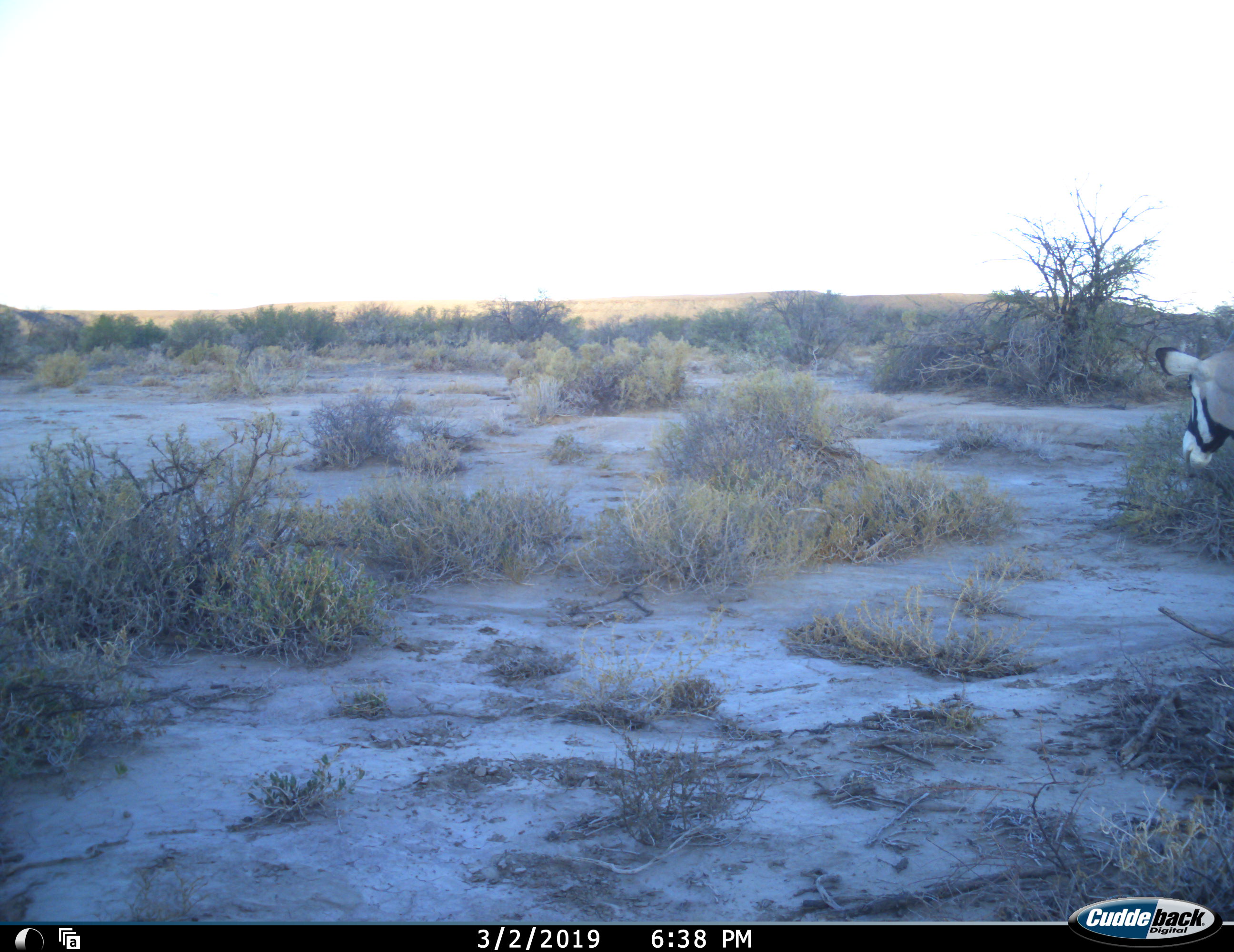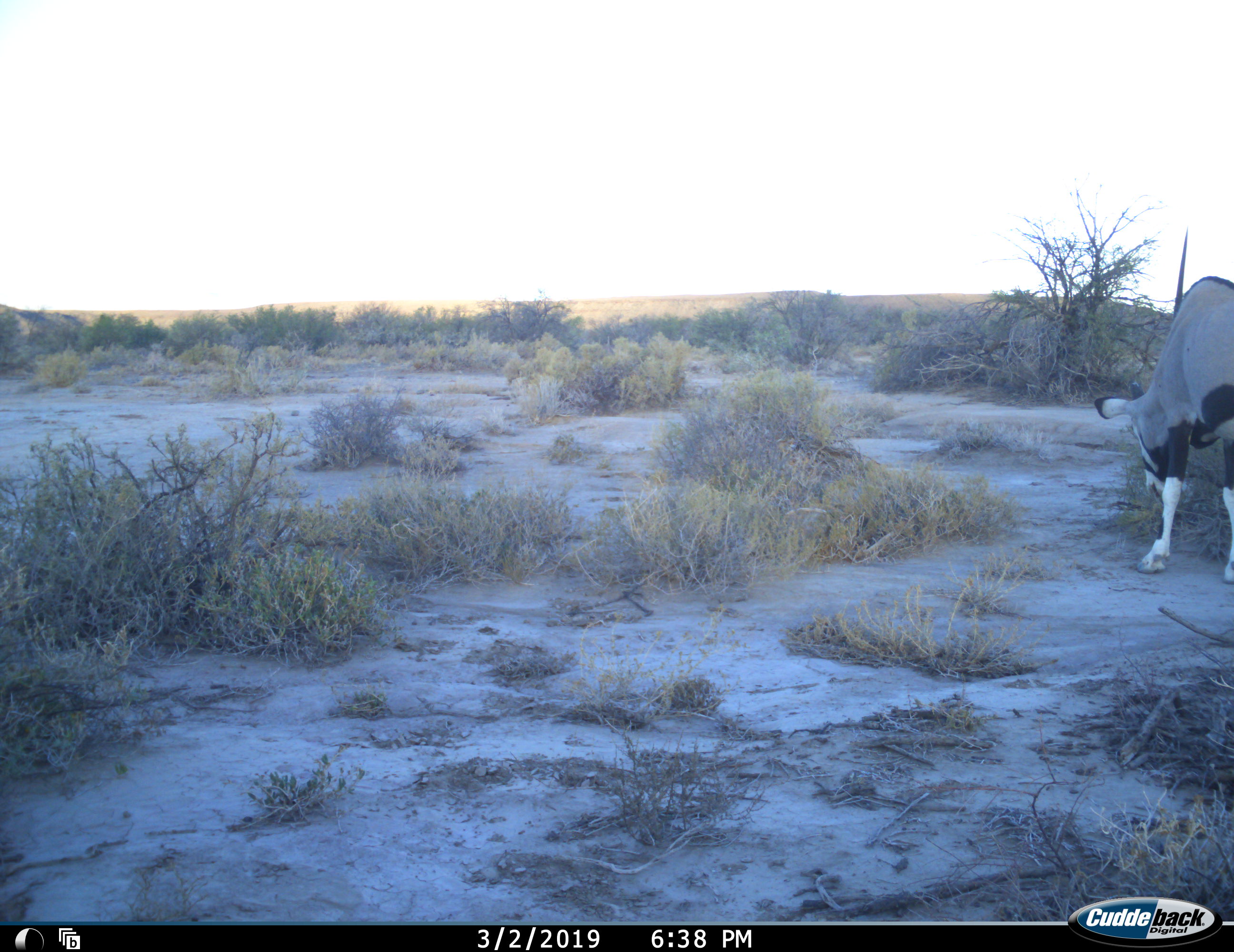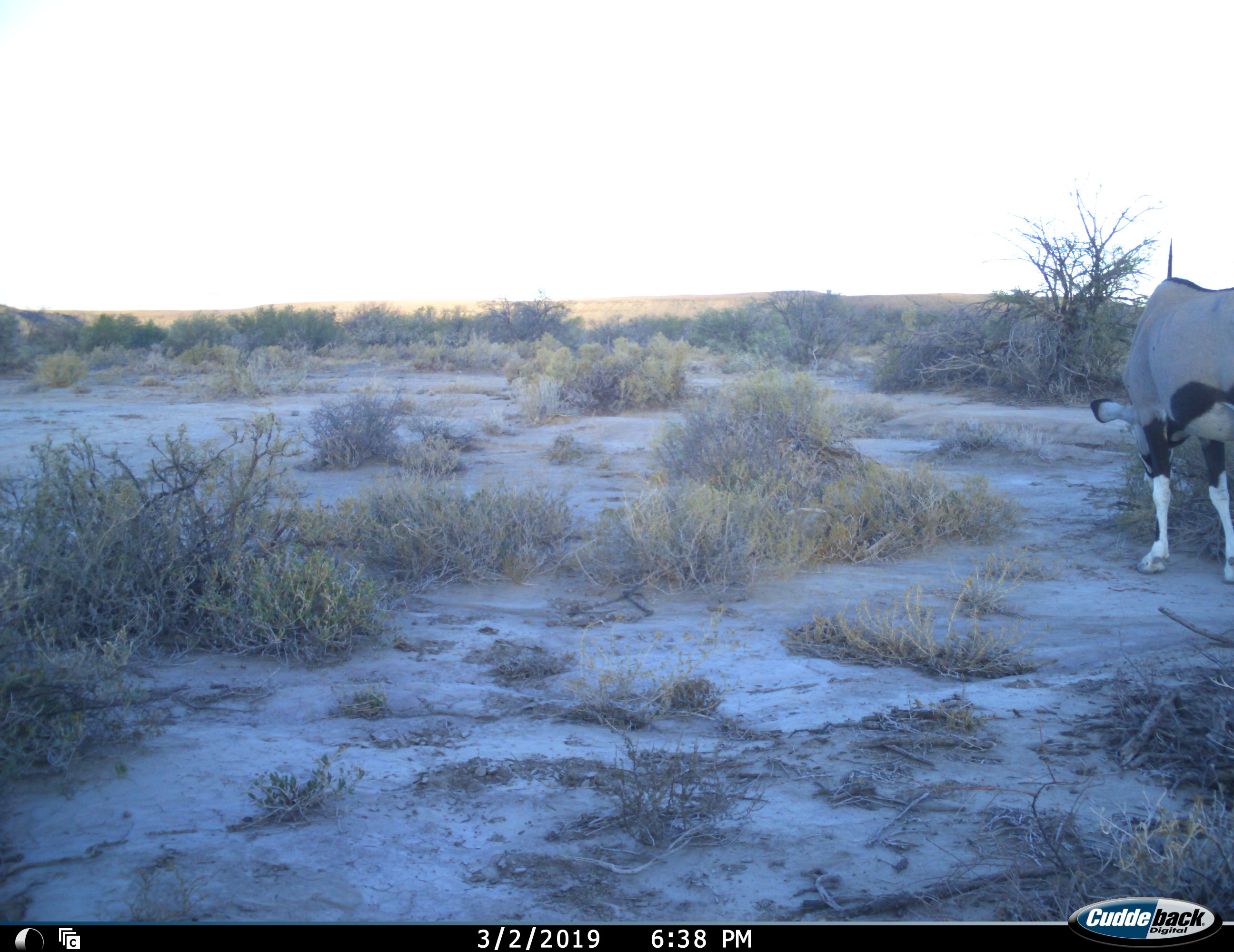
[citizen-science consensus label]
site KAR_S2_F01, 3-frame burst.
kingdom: Animalia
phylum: Chordata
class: Mammalia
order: Artiodactyla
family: Bovidae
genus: Oryx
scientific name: Oryx gazella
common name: gemsbok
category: oryx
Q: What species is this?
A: Oryx (gemsbok) (Oryx gazella).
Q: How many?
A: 1.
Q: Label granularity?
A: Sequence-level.